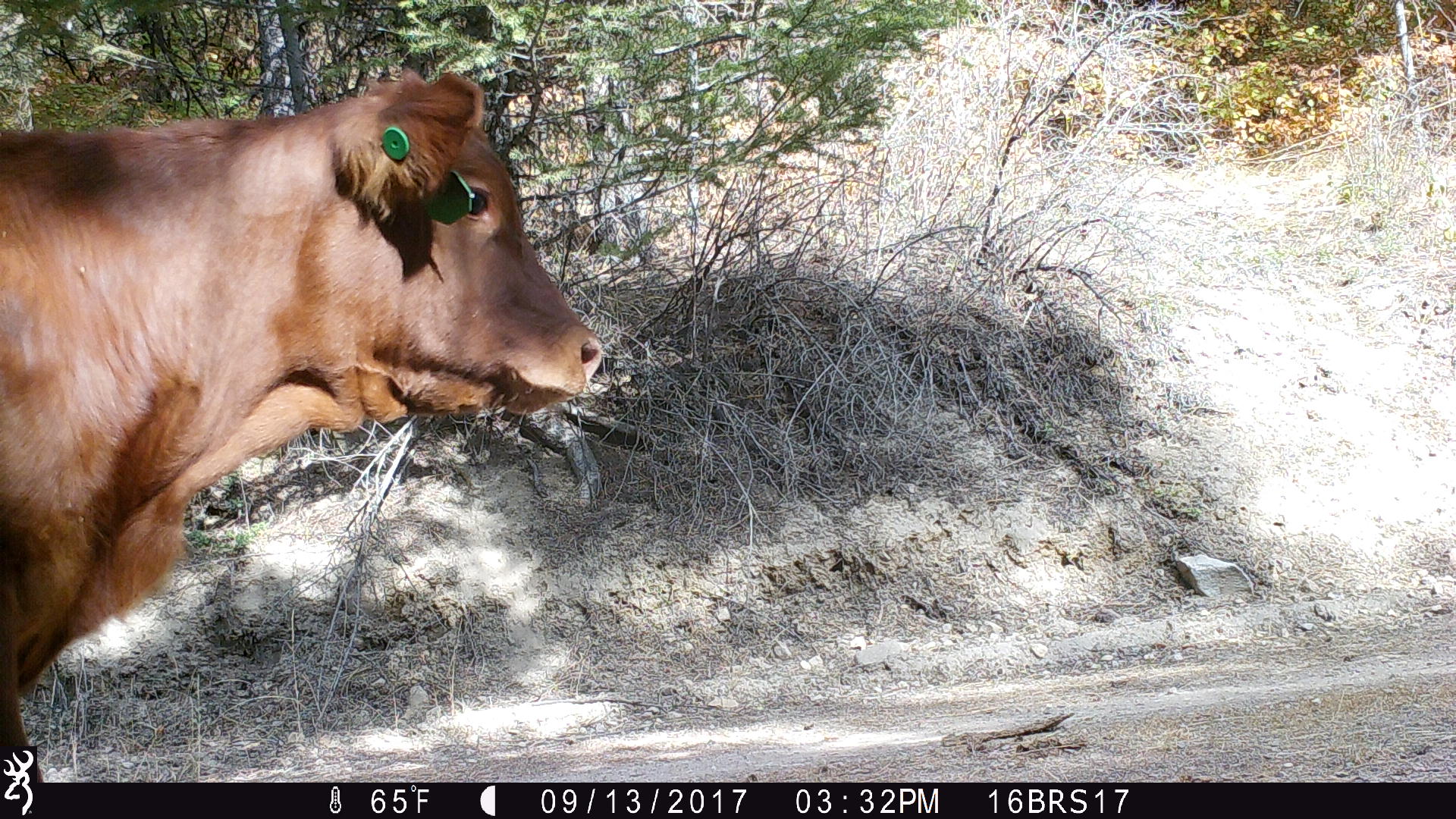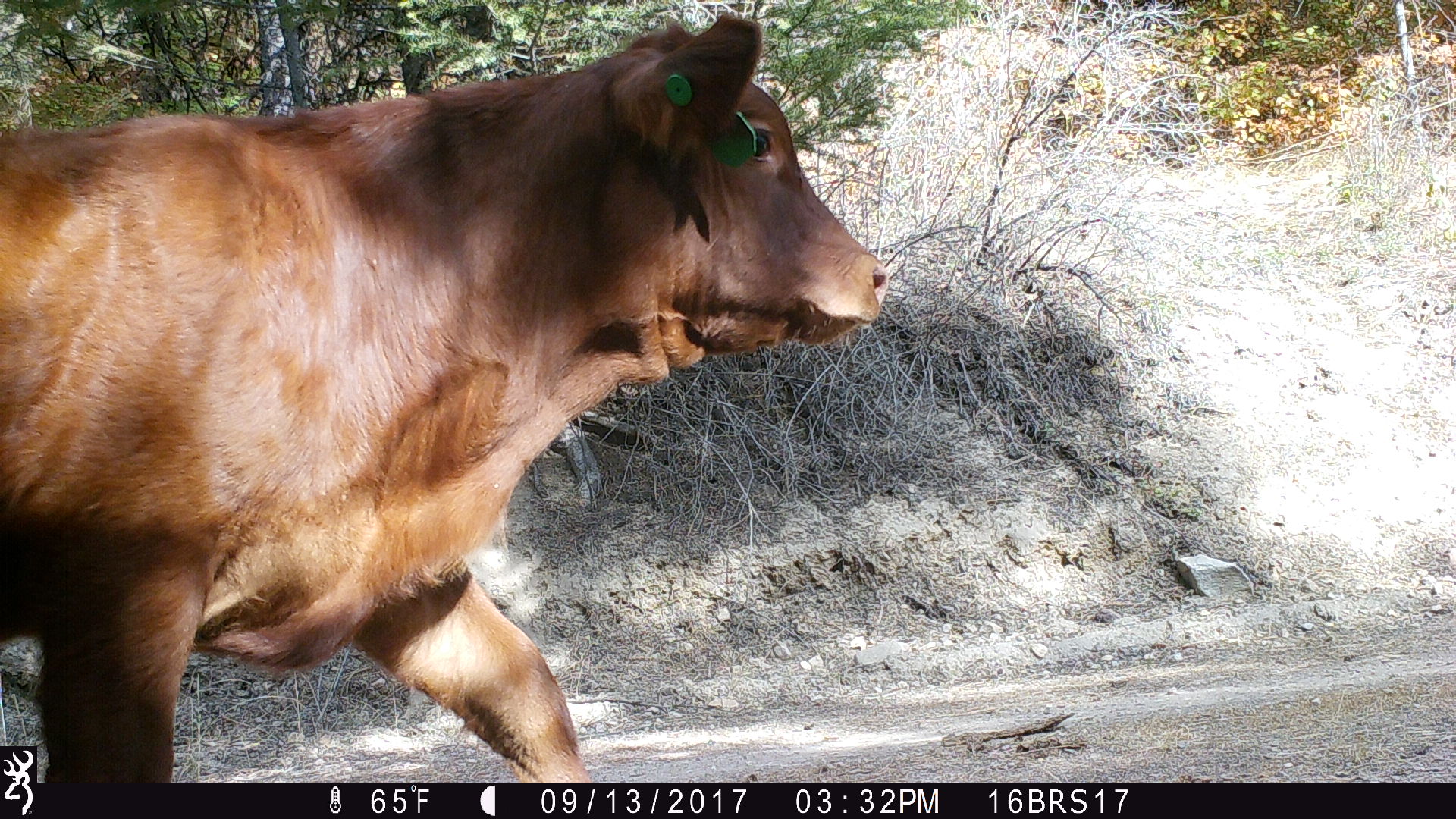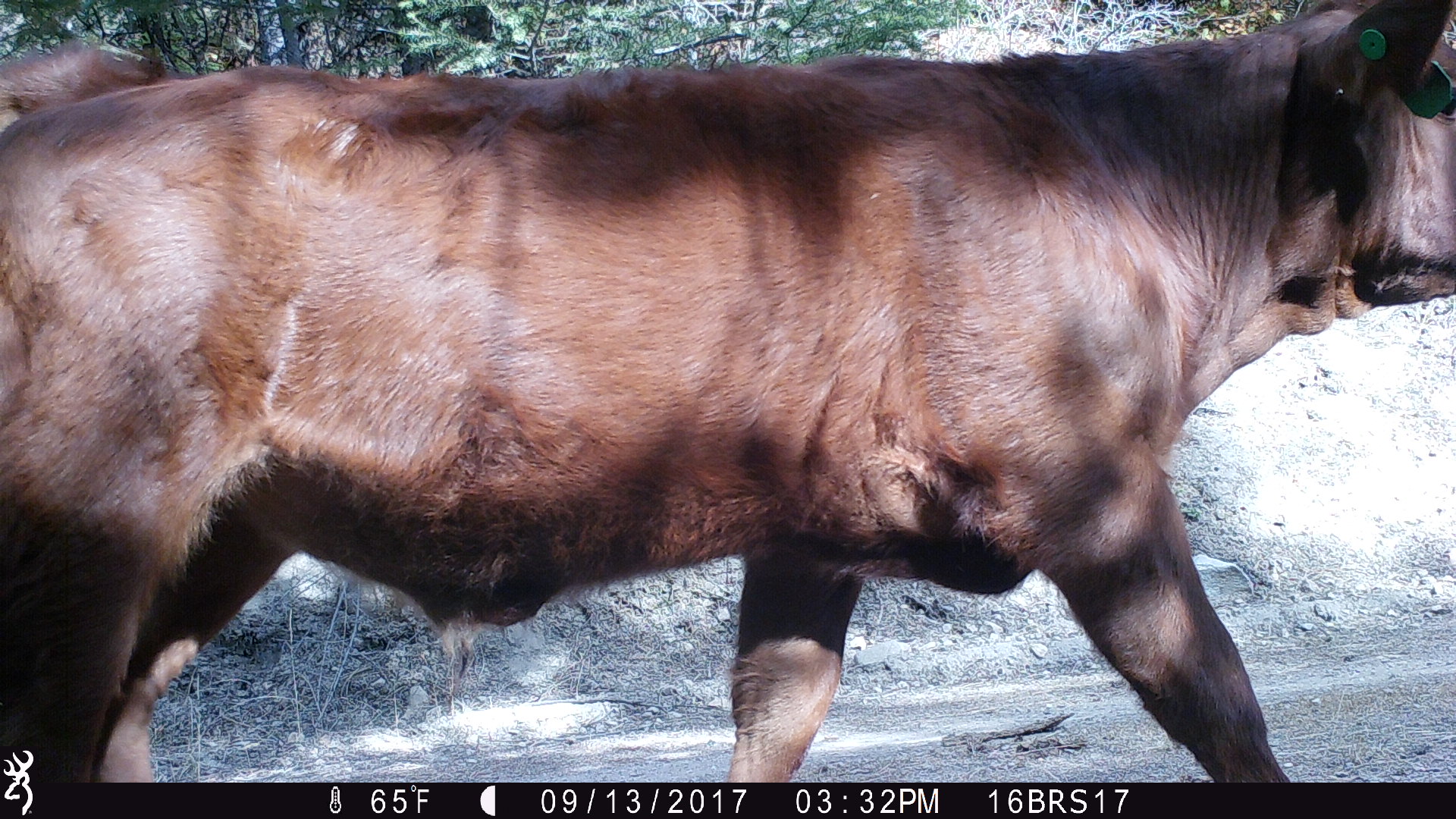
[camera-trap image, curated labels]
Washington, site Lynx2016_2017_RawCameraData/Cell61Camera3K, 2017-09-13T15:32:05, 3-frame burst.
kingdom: Animalia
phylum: Chordata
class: Mammalia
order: Artiodactyla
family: Bovidae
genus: Bos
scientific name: Bos taurus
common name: domestic cattle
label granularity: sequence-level